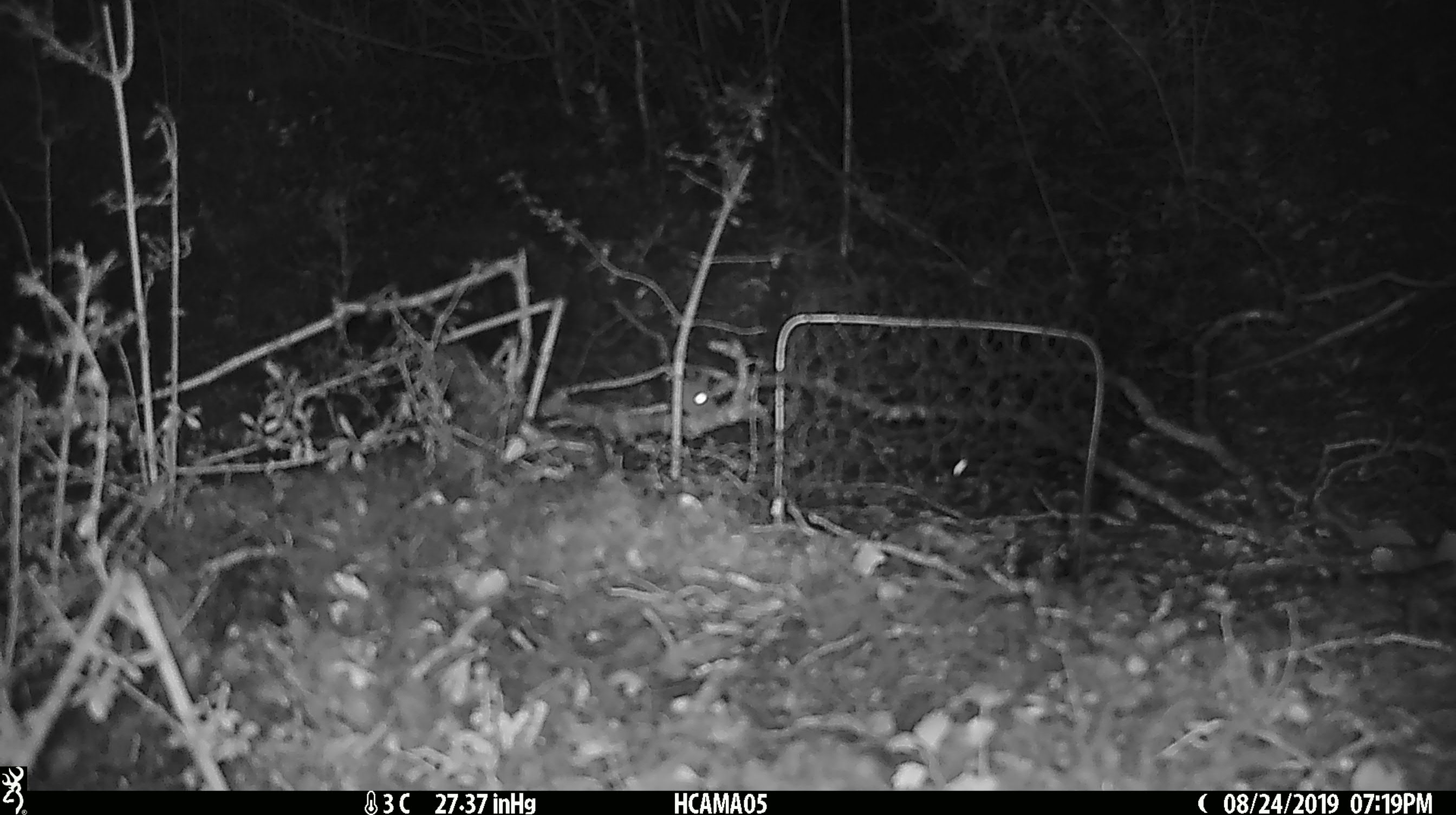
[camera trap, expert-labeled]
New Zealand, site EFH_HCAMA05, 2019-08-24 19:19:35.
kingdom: Animalia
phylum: Chordata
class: Mammalia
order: Rodentia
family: Muridae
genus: Mus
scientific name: Mus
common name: mouse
Mouse (Mus).